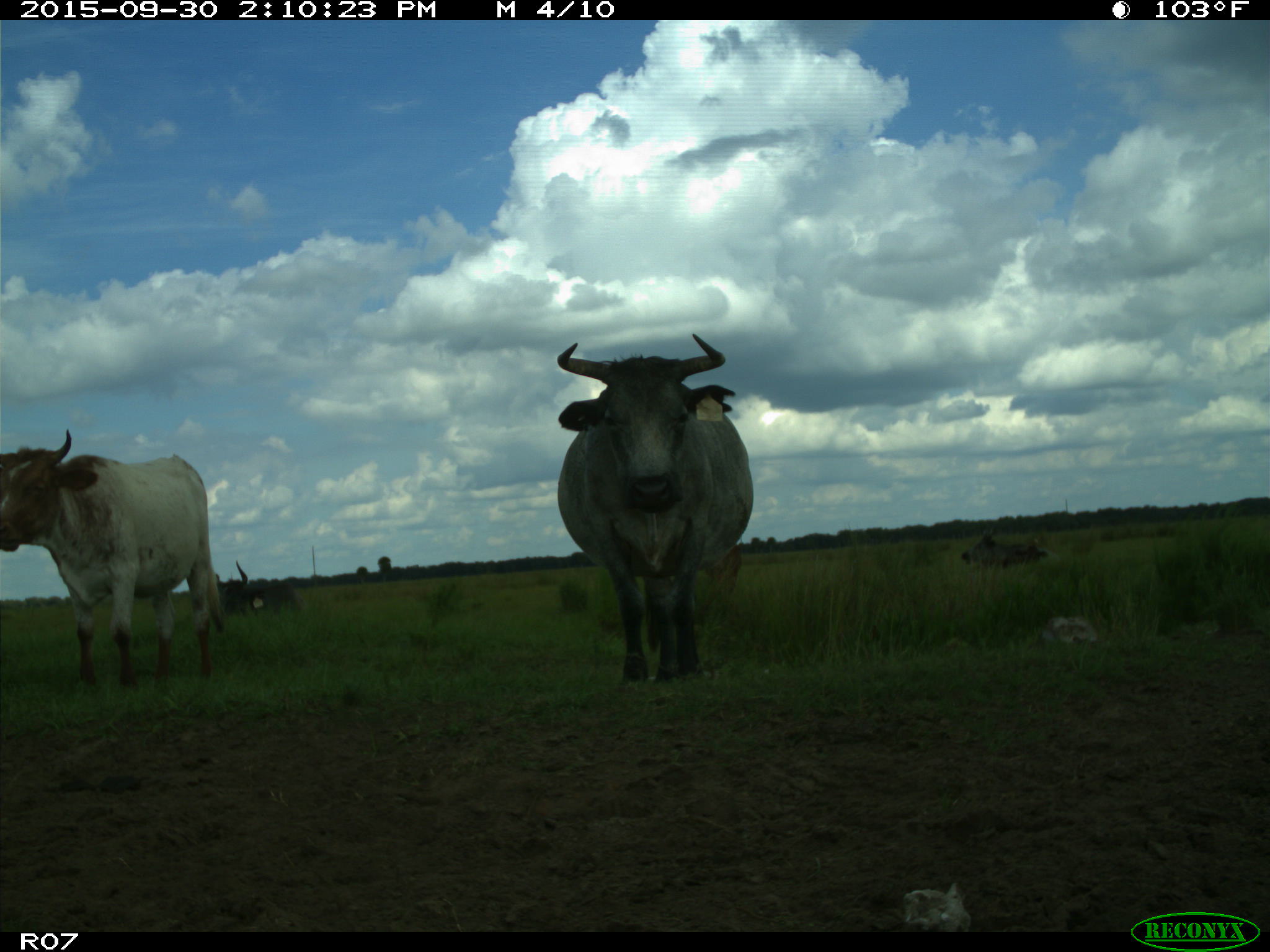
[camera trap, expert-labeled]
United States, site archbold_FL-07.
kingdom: Animalia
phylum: Chordata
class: Mammalia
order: Artiodactyla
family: Bovidae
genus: Bos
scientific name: Bos taurus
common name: domestic cow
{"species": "Bos taurus (domestic cow)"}